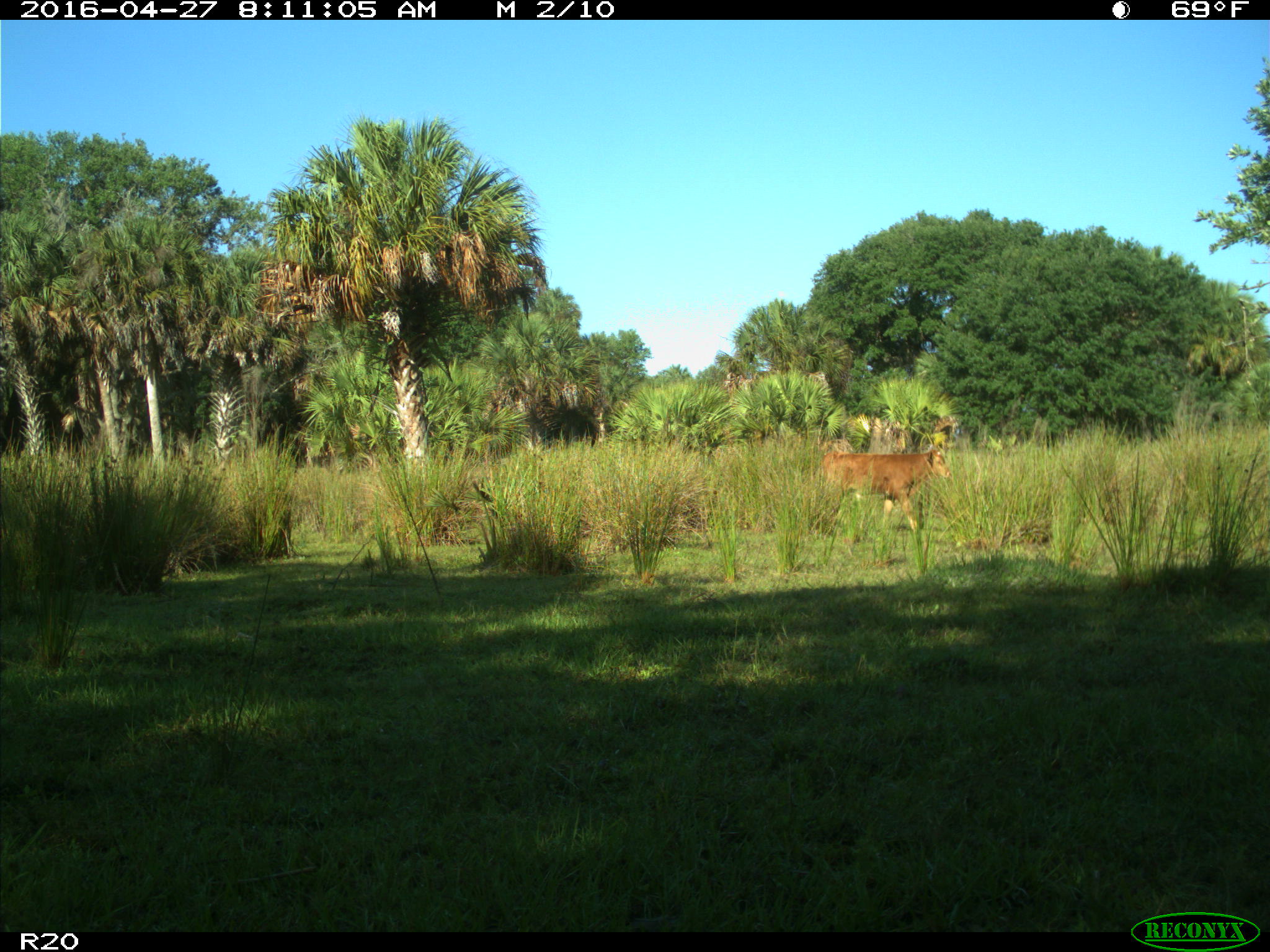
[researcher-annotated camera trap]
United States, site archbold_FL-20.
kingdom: Animalia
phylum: Chordata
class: Mammalia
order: Artiodactyla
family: Bovidae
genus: Bos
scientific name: Bos taurus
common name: domestic cow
Bos taurus (domestic cow).